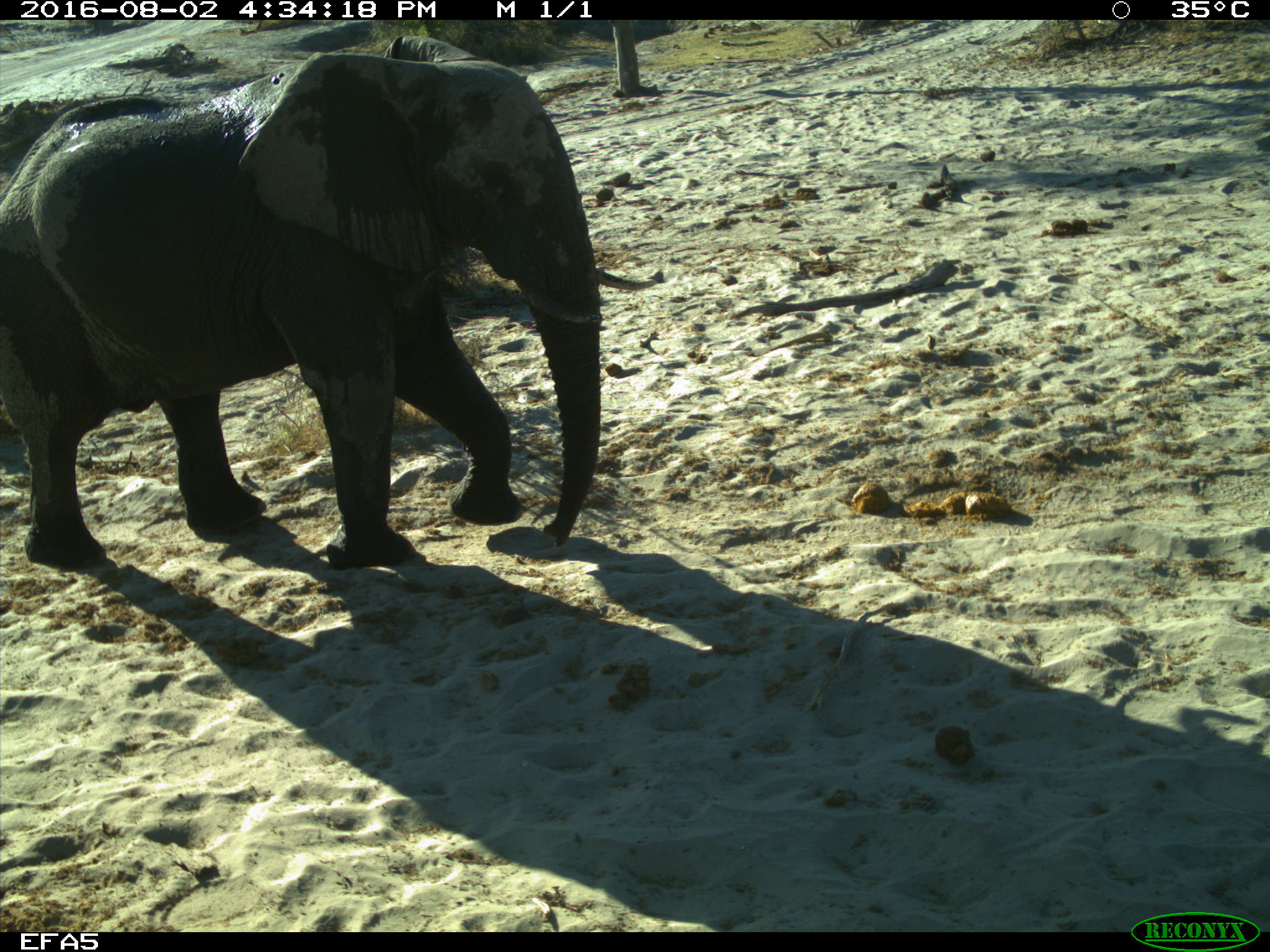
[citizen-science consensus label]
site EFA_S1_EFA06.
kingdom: Animalia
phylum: Chordata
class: Mammalia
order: Proboscidea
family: Elephantidae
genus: Loxodonta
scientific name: Loxodonta africana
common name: african bush elephant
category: elephant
Elephant (african bush elephant) (Loxodonta africana), count 1. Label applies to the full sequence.